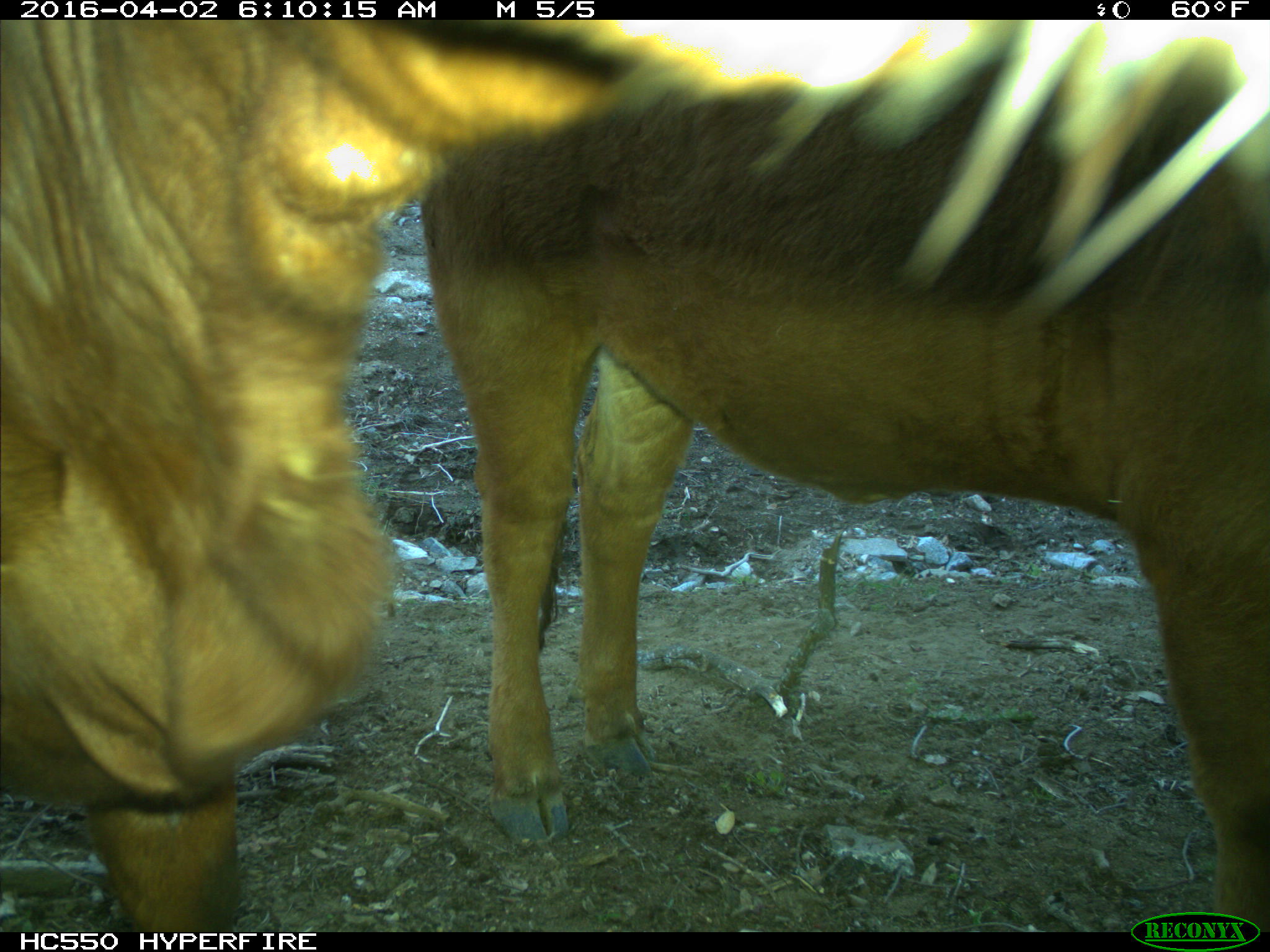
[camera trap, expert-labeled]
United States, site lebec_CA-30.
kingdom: Animalia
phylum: Chordata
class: Mammalia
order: Artiodactyla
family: Bovidae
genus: Bos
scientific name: Bos taurus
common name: domestic cow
Bos taurus (domestic cow).